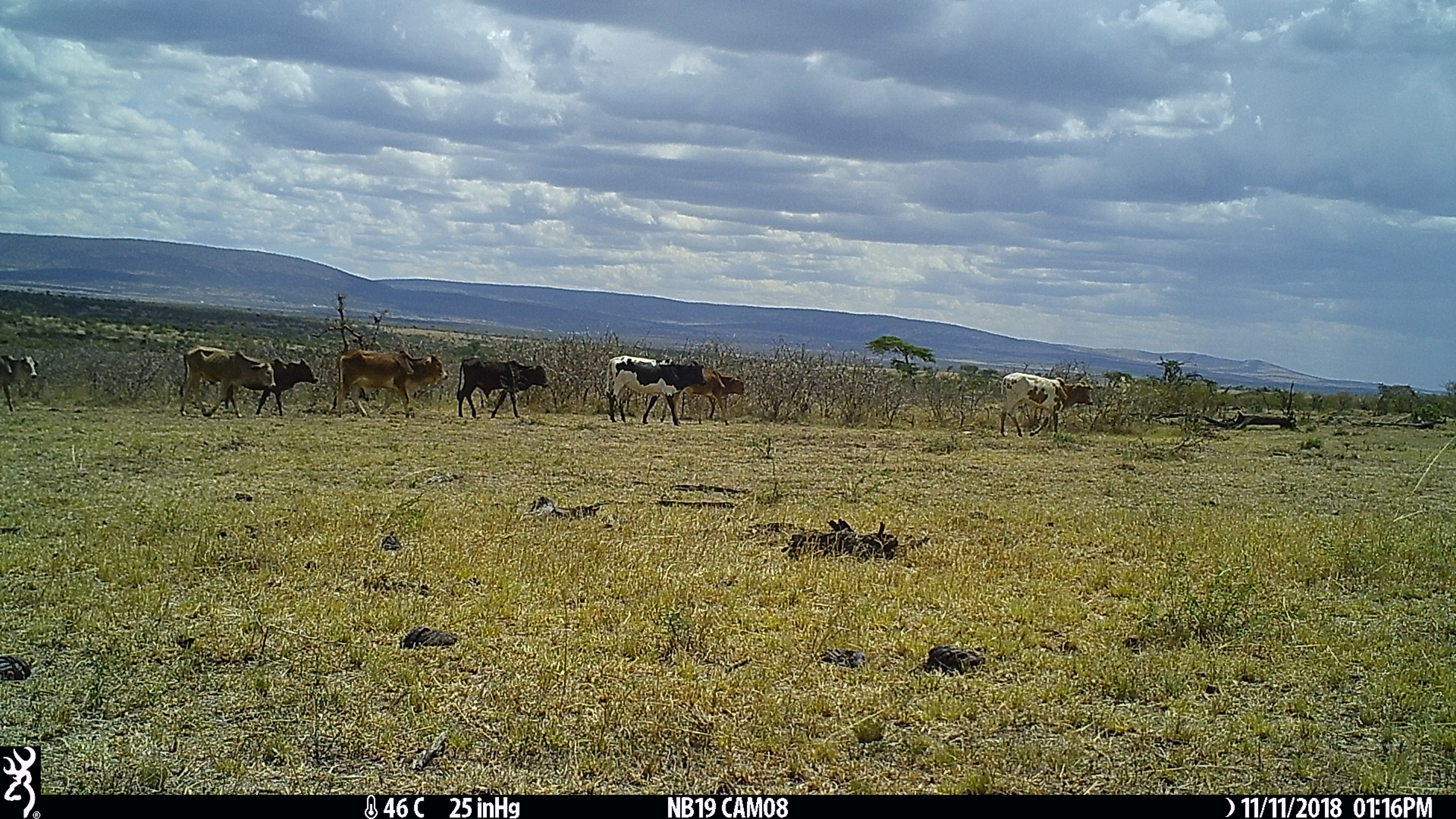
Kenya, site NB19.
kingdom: Animalia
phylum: Chordata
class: Mammalia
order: Artiodactyla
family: Bovidae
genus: Bos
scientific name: Bos taurus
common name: cattle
Cattle (Bos taurus).